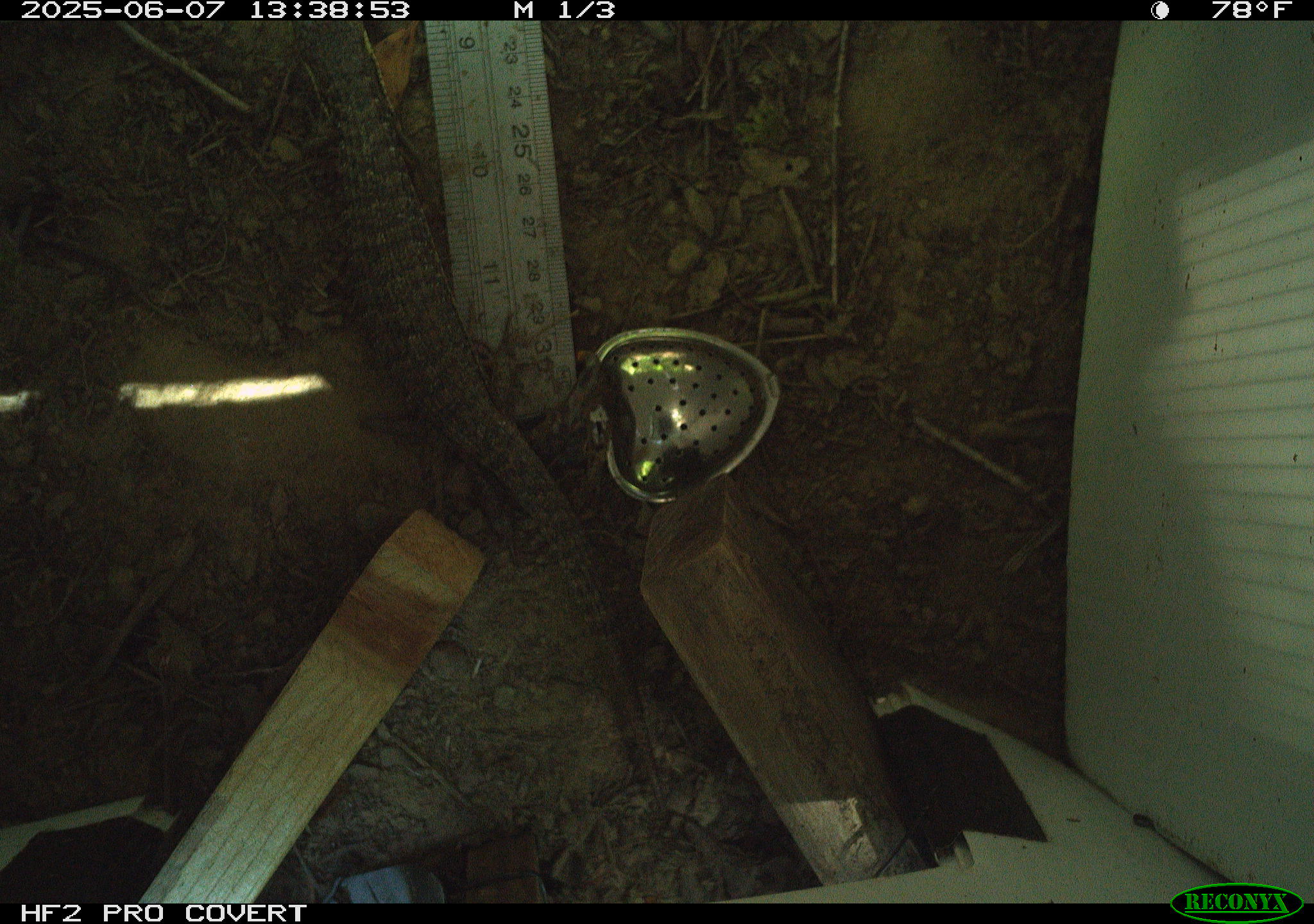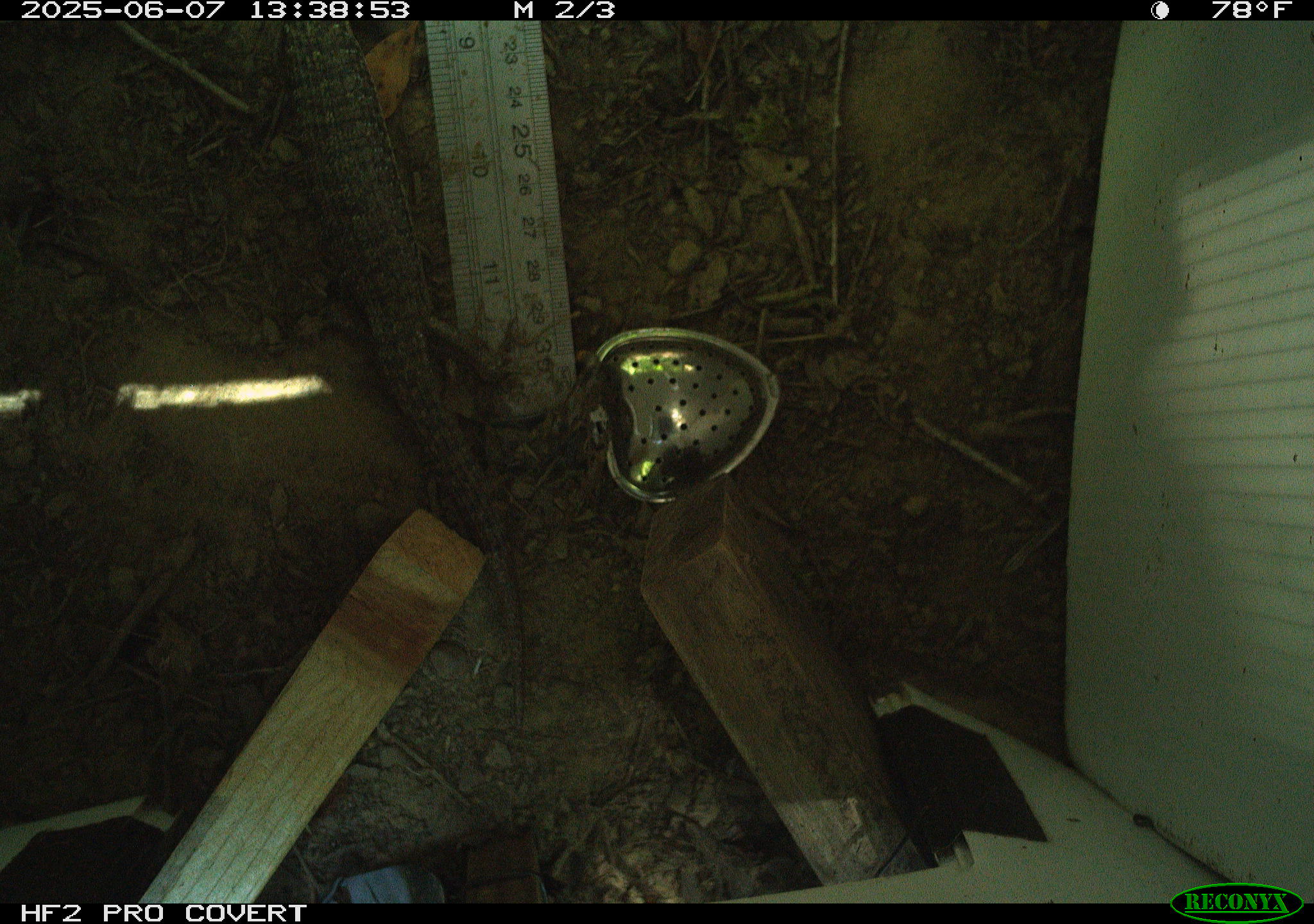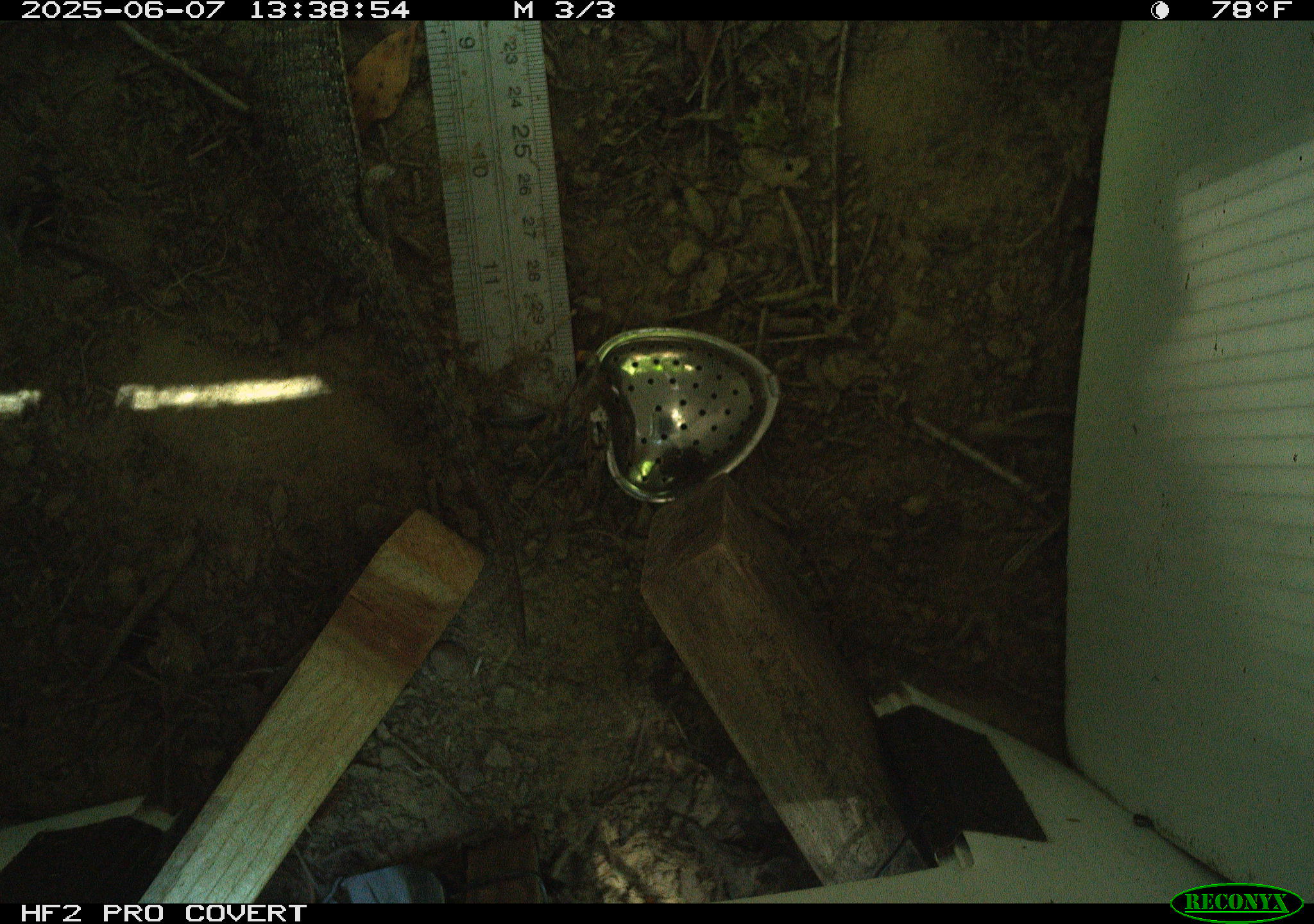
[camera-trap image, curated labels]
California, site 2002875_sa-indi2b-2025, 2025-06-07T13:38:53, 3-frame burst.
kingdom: Animalia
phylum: Chordata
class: Reptilia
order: Squamata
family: Anguidae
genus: Elgaria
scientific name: Elgaria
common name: alligator lizards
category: elgaria species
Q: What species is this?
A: Elgaria species (alligator lizards) (Elgaria).